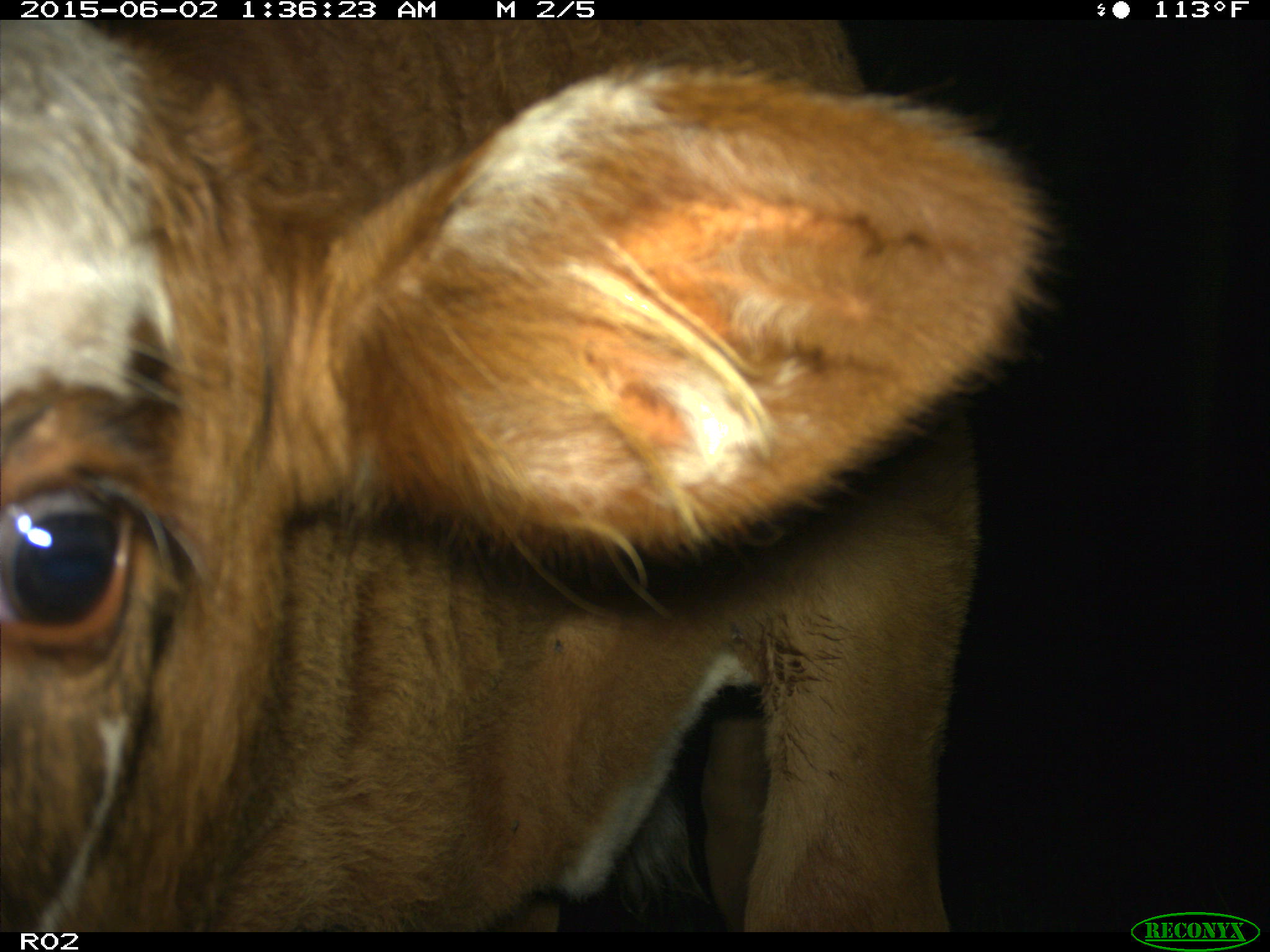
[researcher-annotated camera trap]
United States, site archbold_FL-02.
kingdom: Animalia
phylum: Chordata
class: Mammalia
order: Artiodactyla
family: Bovidae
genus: Bos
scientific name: Bos taurus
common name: domestic cow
Bos taurus (domestic cow).